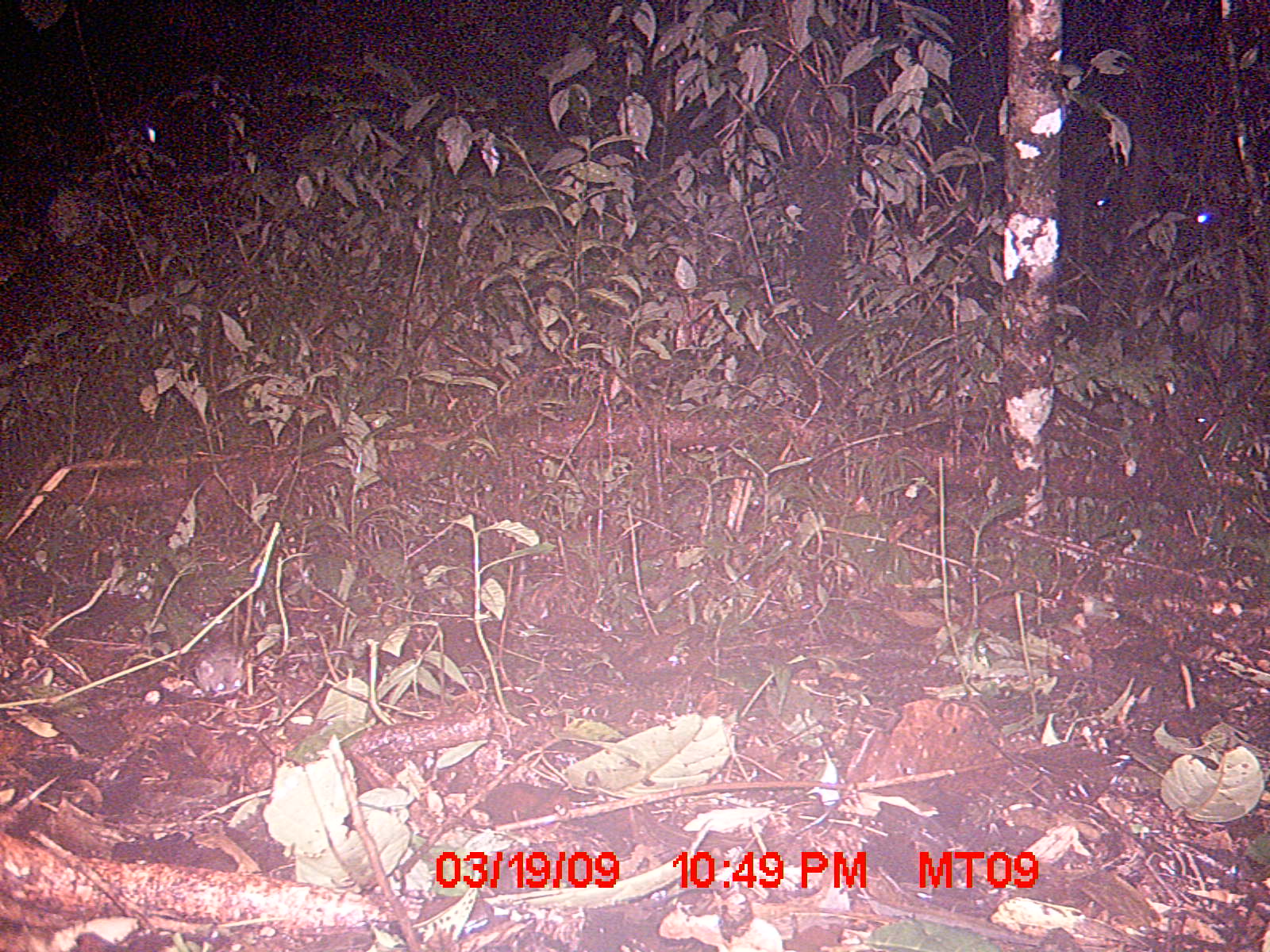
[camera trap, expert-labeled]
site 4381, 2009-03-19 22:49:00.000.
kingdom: Animalia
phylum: Chordata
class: Mammalia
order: Rodentia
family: Nesomyidae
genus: Eliurus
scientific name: Eliurus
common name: eliurus rat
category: eliurus sp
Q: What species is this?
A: Eliurus sp (eliurus rat) (Eliurus).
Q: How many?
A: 1.